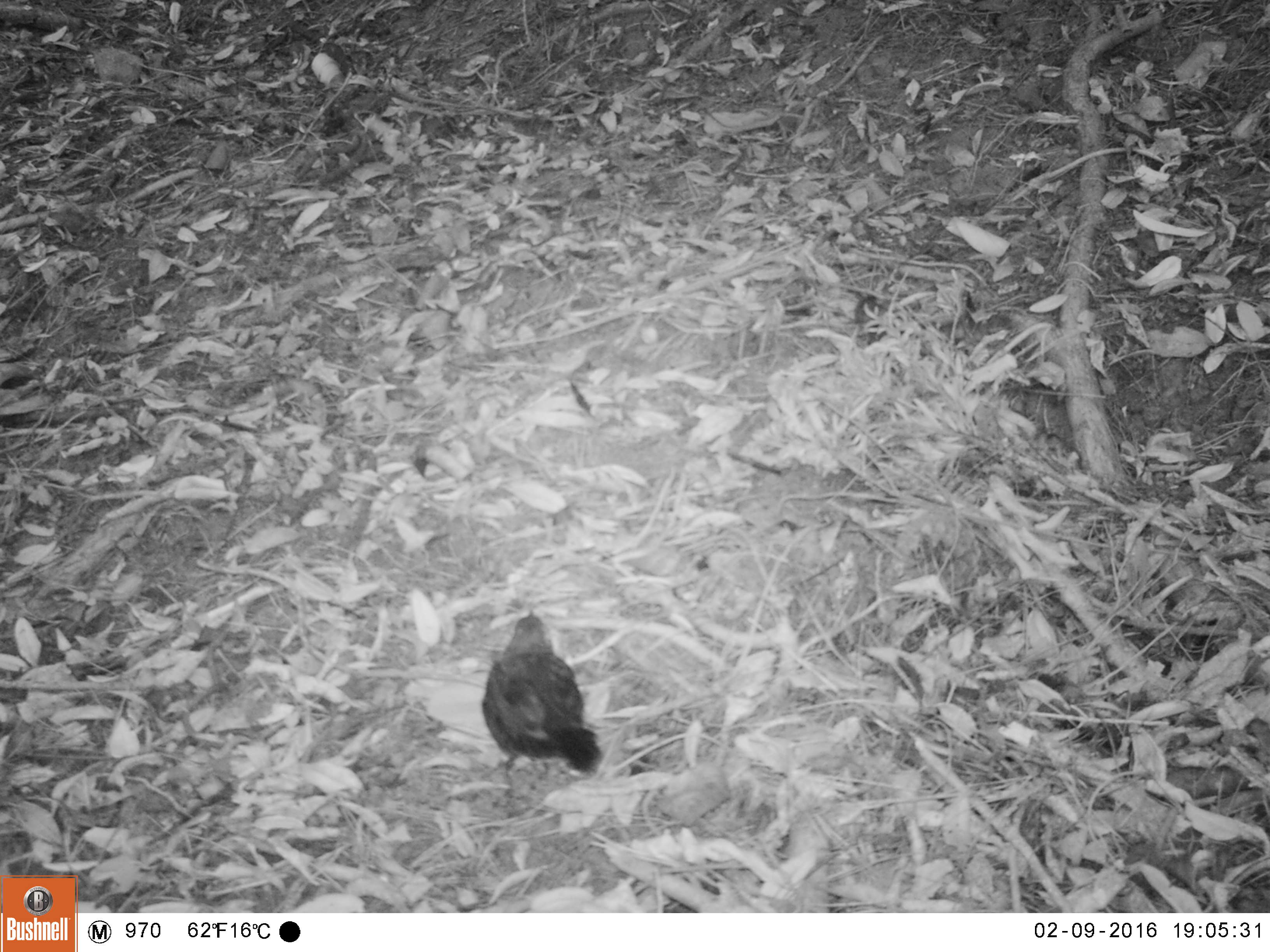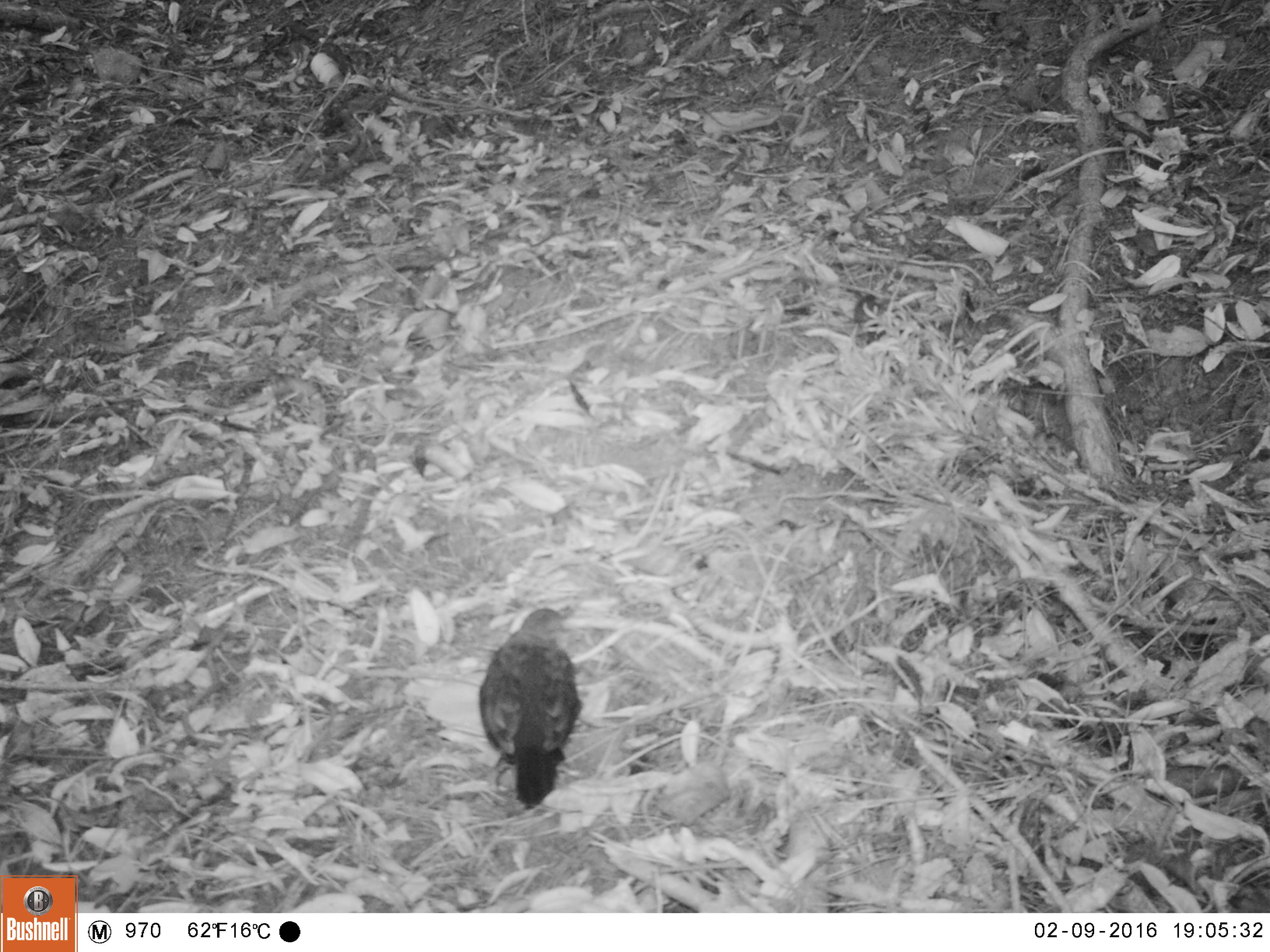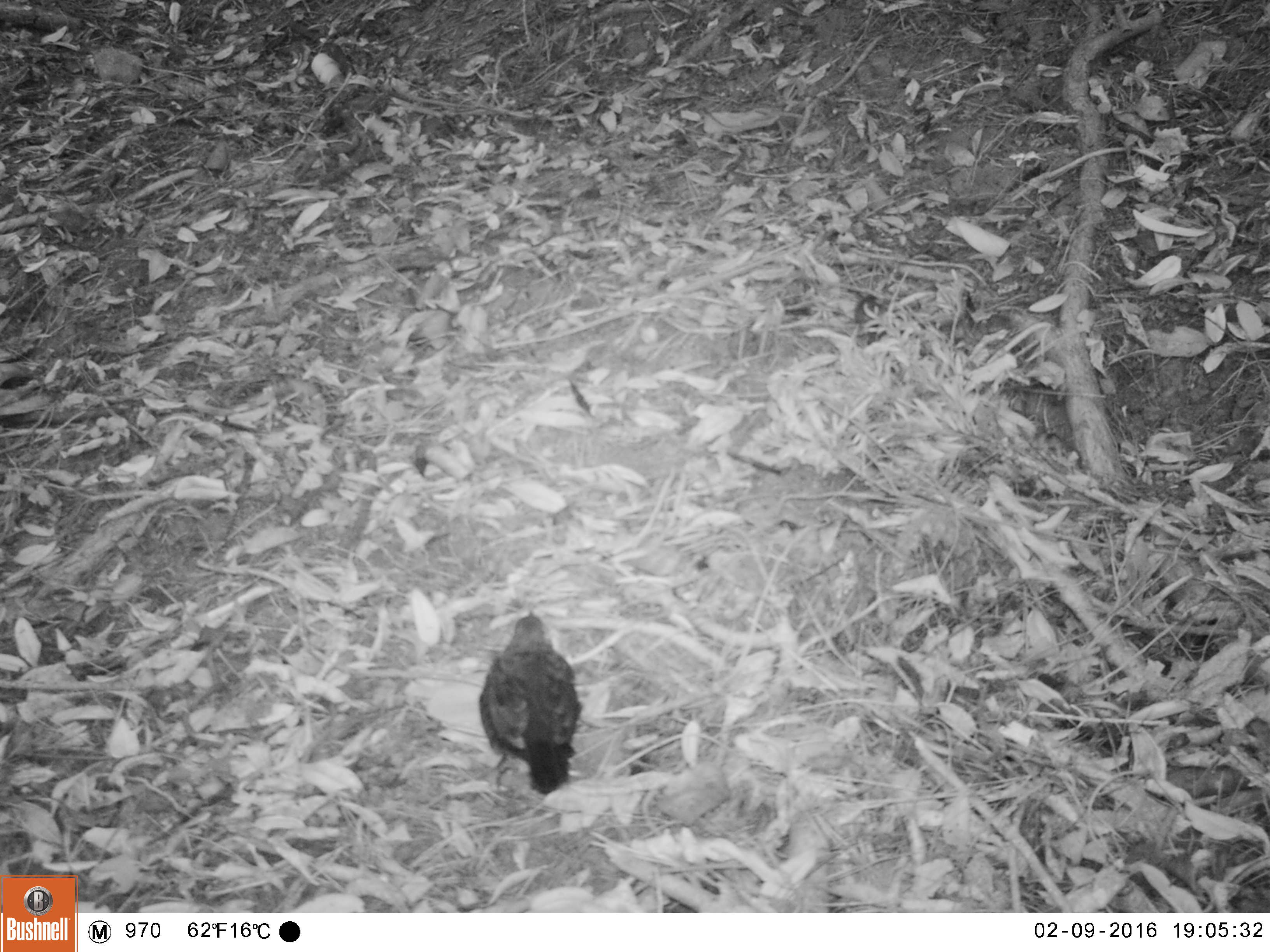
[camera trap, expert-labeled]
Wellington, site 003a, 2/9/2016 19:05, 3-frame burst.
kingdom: Animalia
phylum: Chordata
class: Aves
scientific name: Aves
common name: bird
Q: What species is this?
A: Bird (Aves).